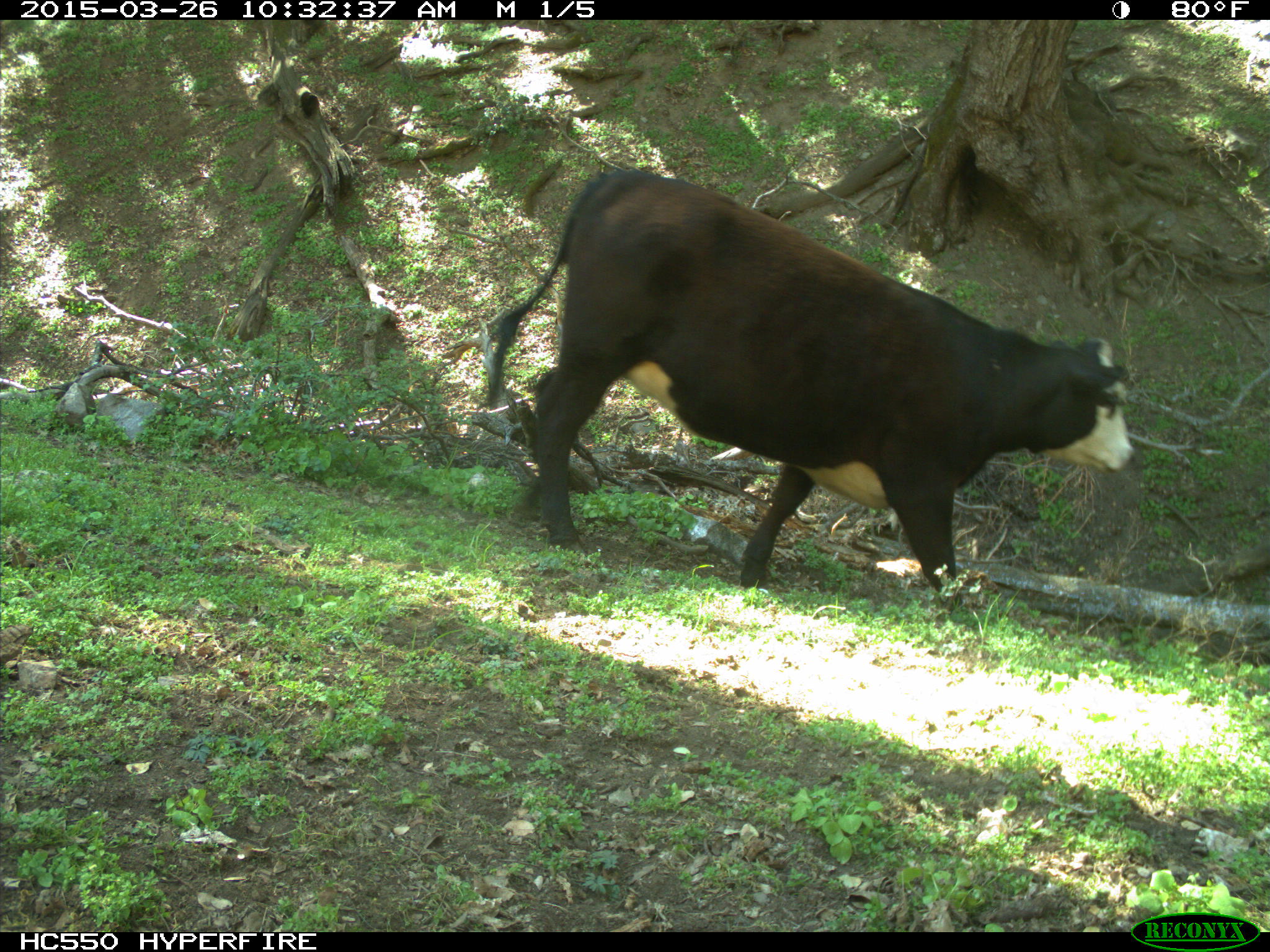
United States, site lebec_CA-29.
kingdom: Animalia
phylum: Chordata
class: Mammalia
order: Artiodactyla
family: Bovidae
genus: Bos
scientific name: Bos taurus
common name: domestic cow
Bos taurus (domestic cow).